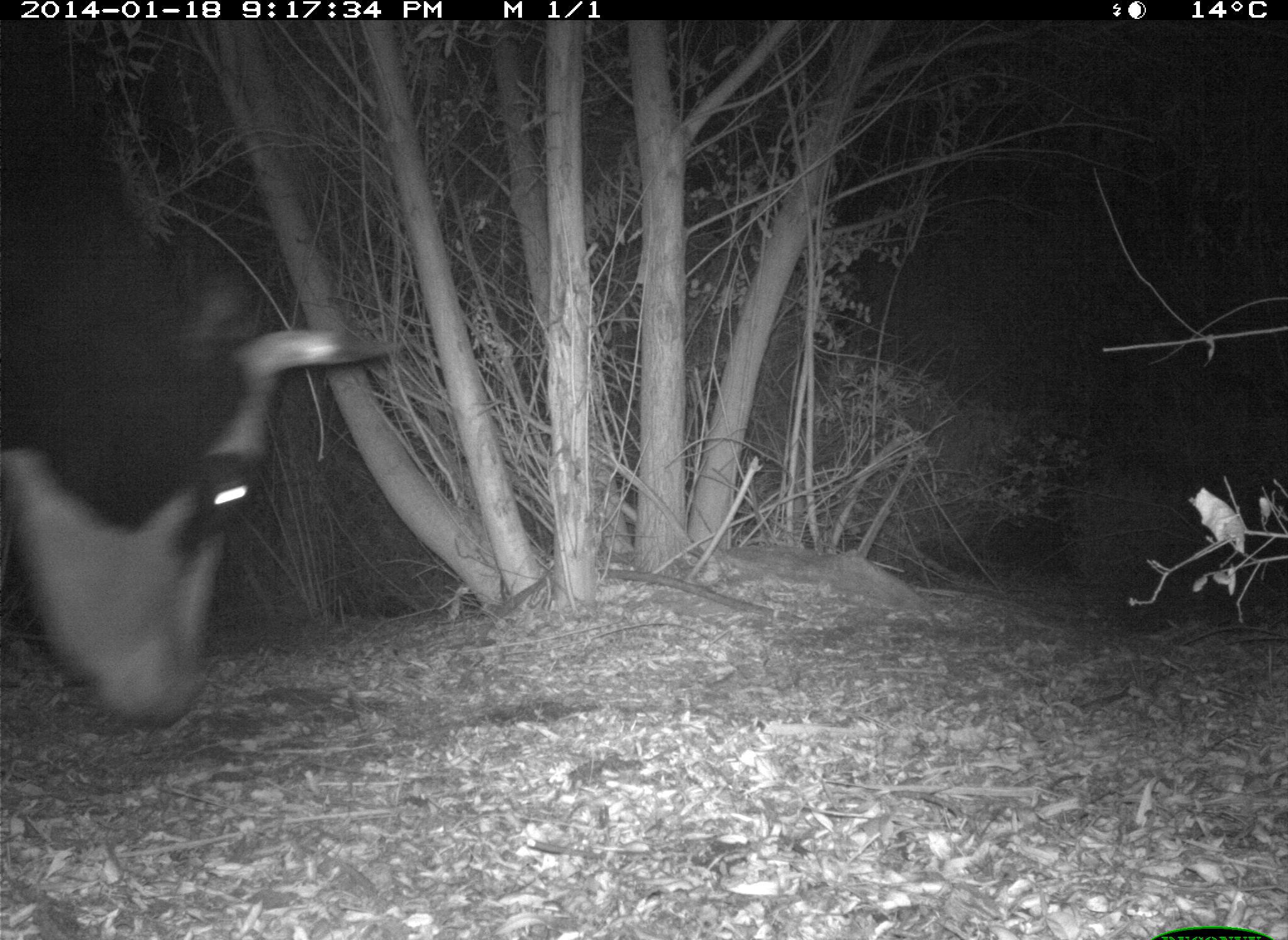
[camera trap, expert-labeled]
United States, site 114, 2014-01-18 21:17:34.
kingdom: Animalia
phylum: Chordata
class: Mammalia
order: Artiodactyla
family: Bovidae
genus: Bos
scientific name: Bos taurus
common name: cow